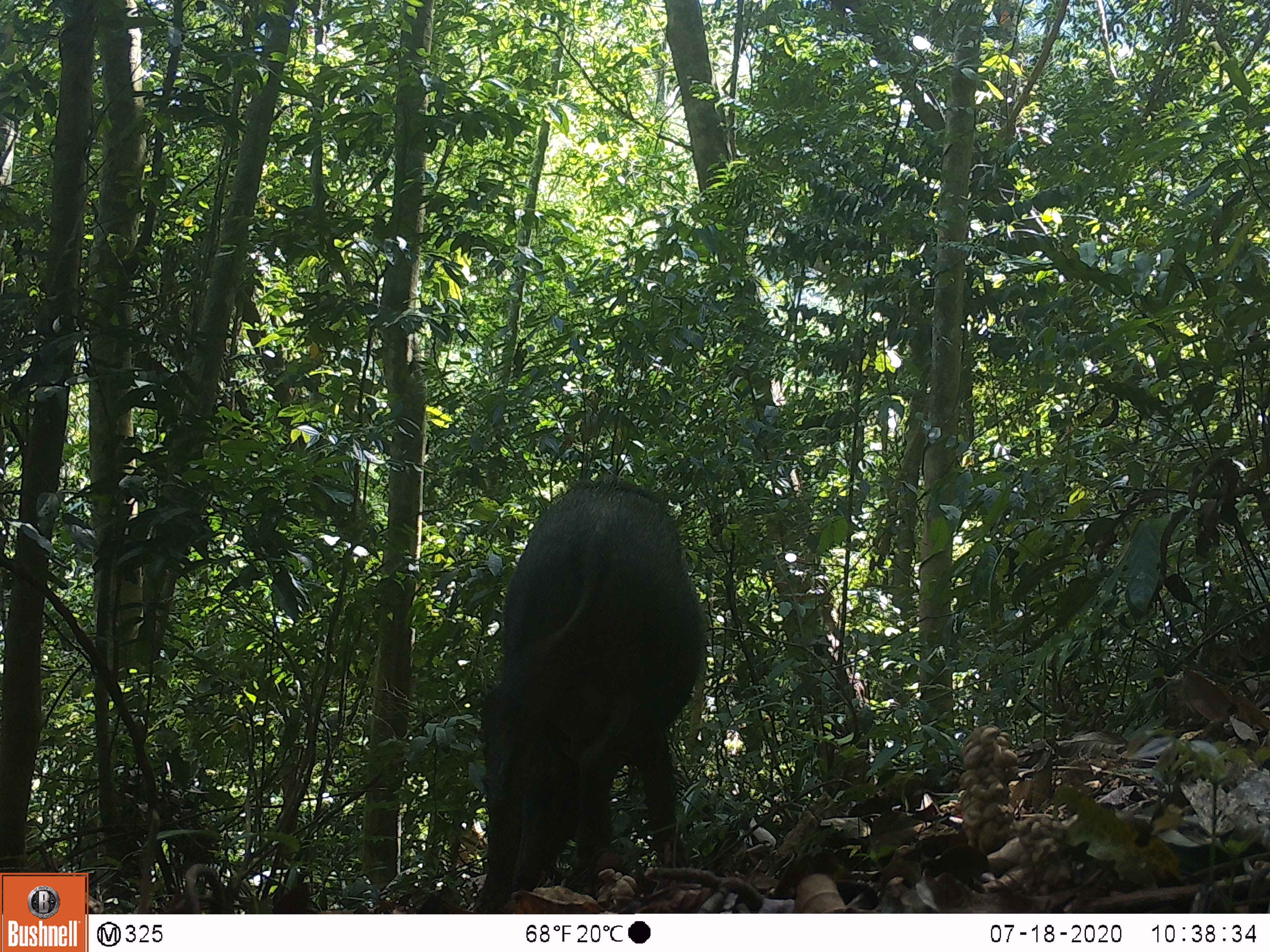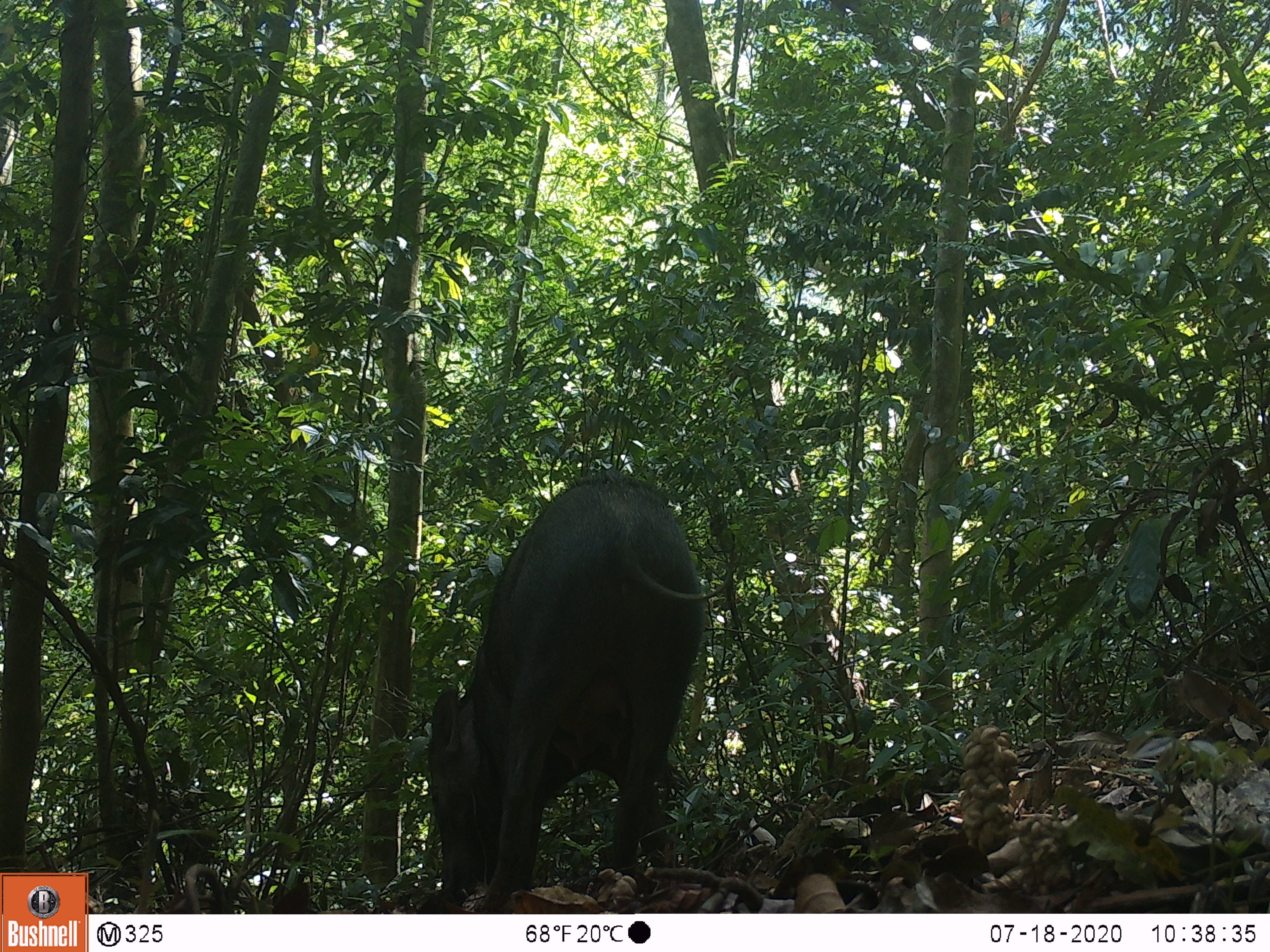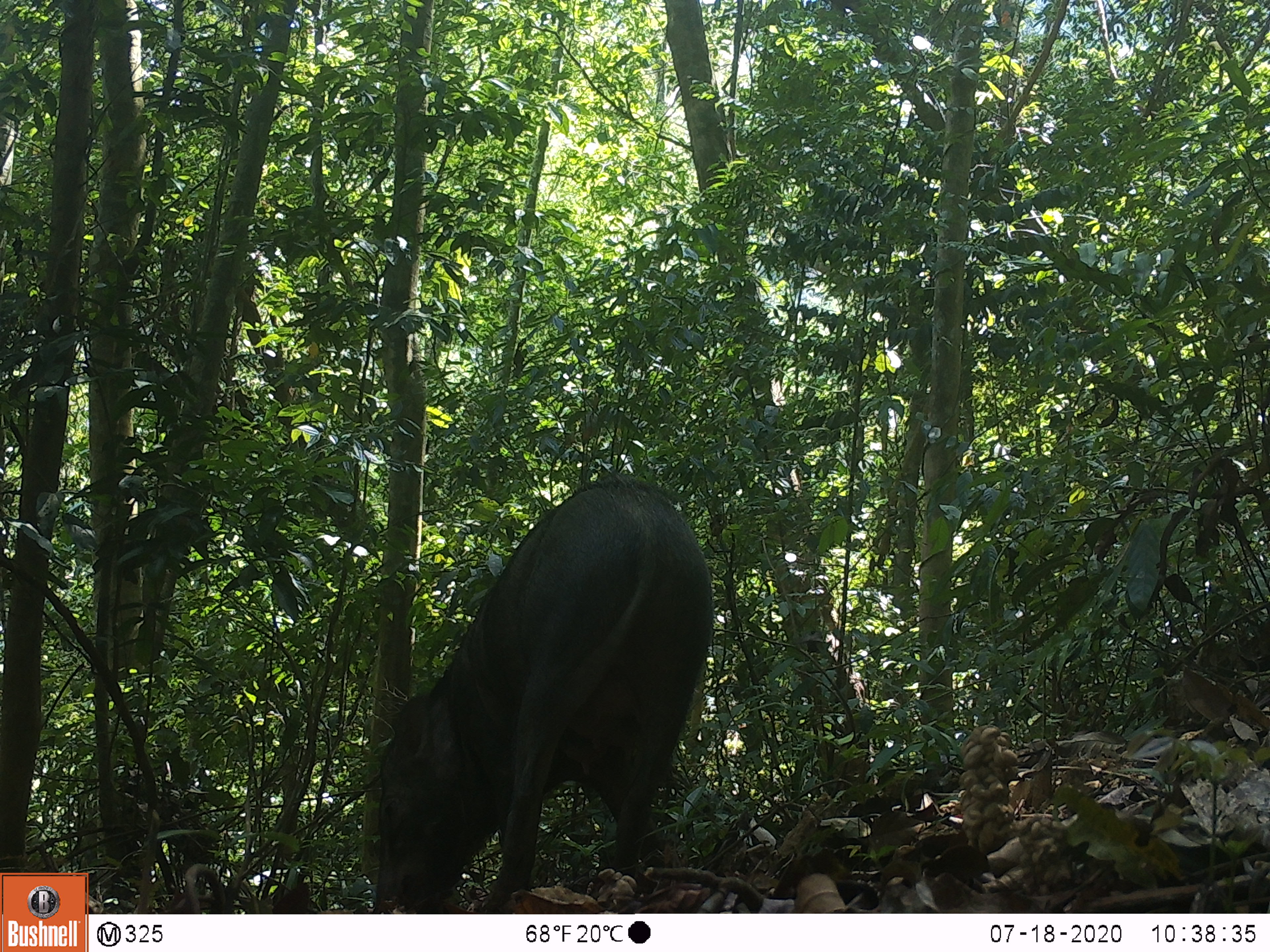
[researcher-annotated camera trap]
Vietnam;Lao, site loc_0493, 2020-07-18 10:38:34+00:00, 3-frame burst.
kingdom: Animalia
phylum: Chordata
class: Mammalia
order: Artiodactyla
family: Suidae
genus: Sus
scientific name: Sus scrofa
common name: eurasian wild pig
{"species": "eurasian wild pig (Sus scrofa)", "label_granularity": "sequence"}